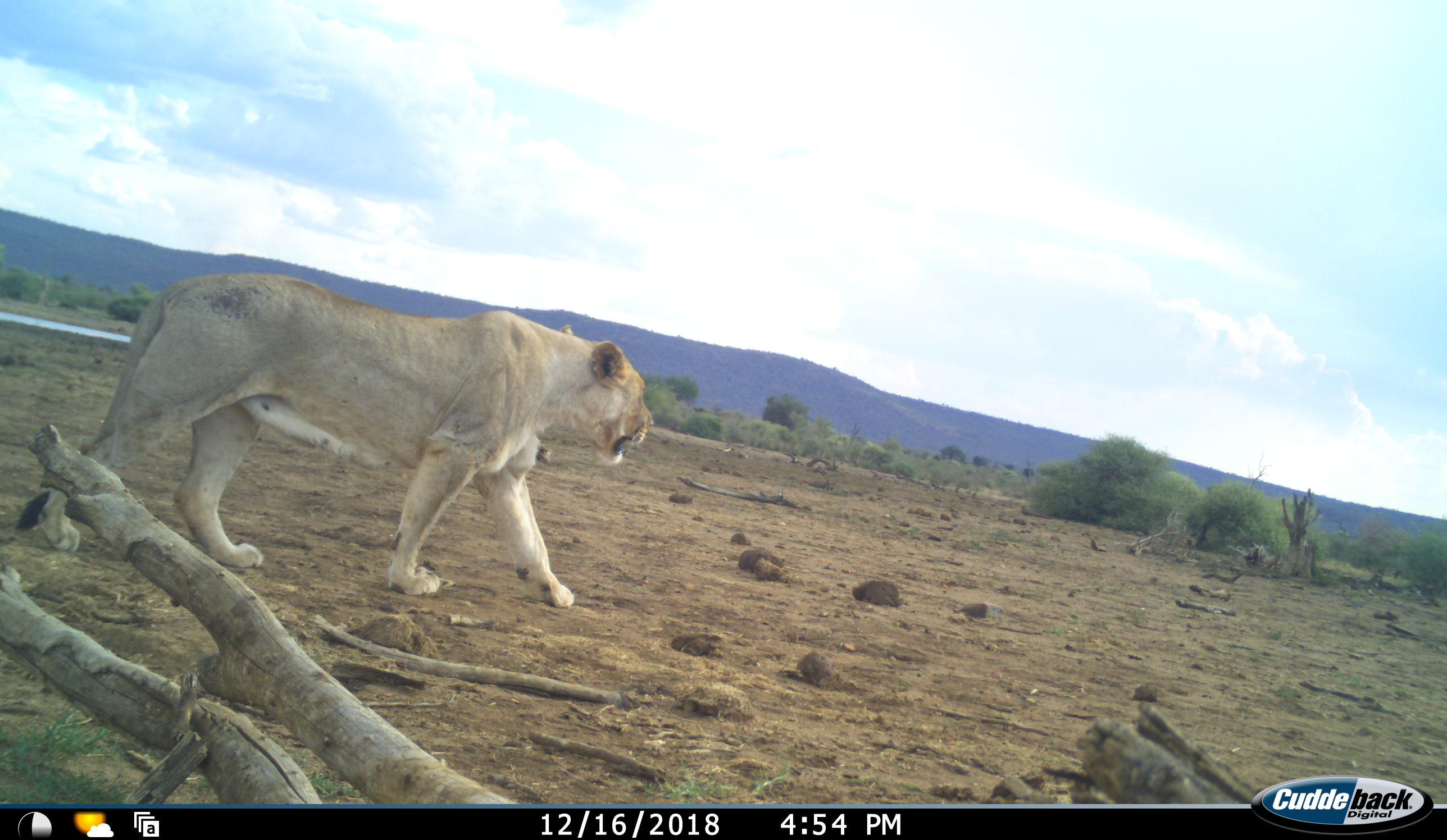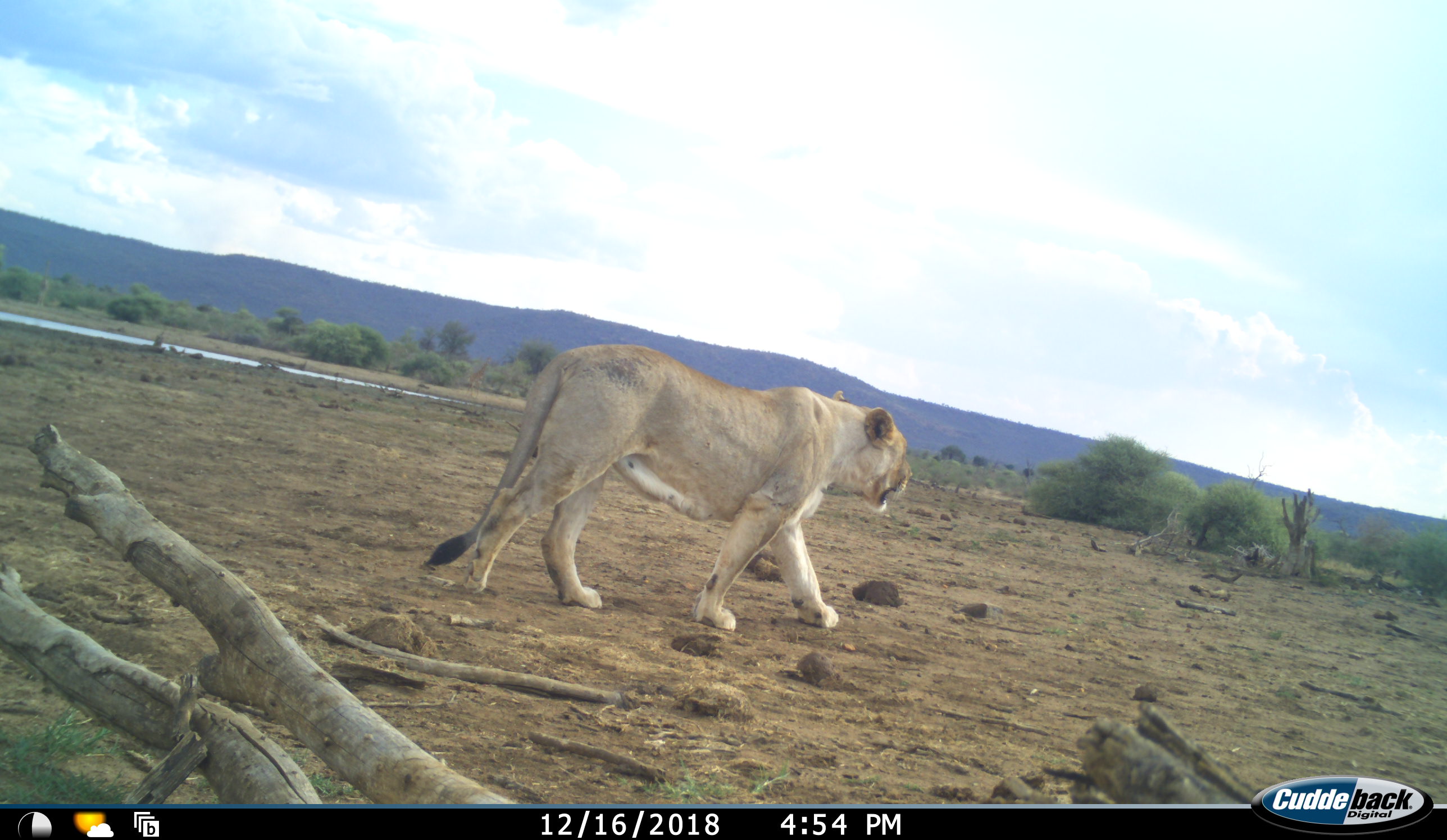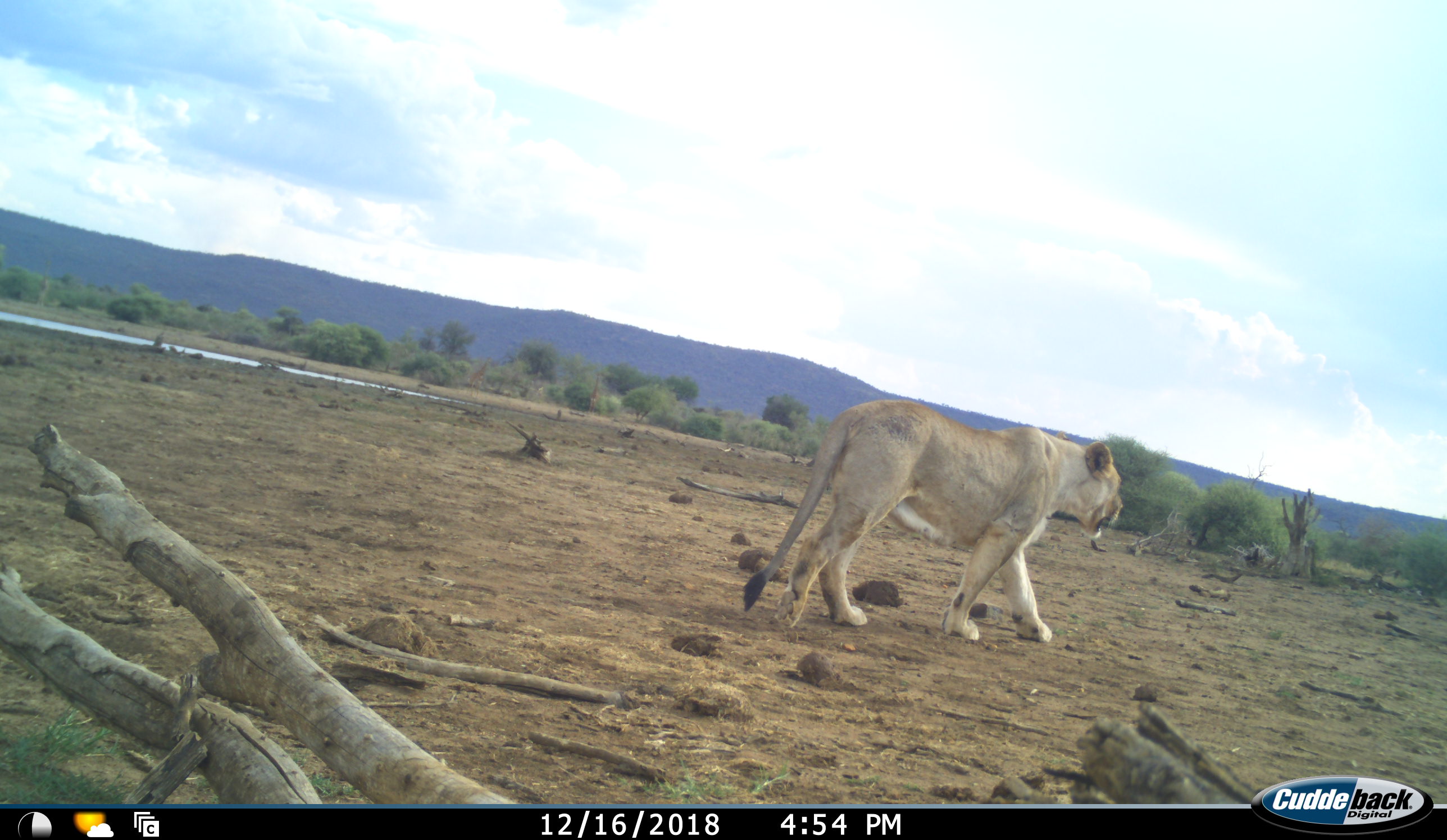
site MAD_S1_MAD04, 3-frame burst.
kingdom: Animalia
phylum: Chordata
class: Mammalia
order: Carnivora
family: Felidae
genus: Panthera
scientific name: Panthera leo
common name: lion female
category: lionfemale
Lionfemale (lion female) (Panthera leo), count 1. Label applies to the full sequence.